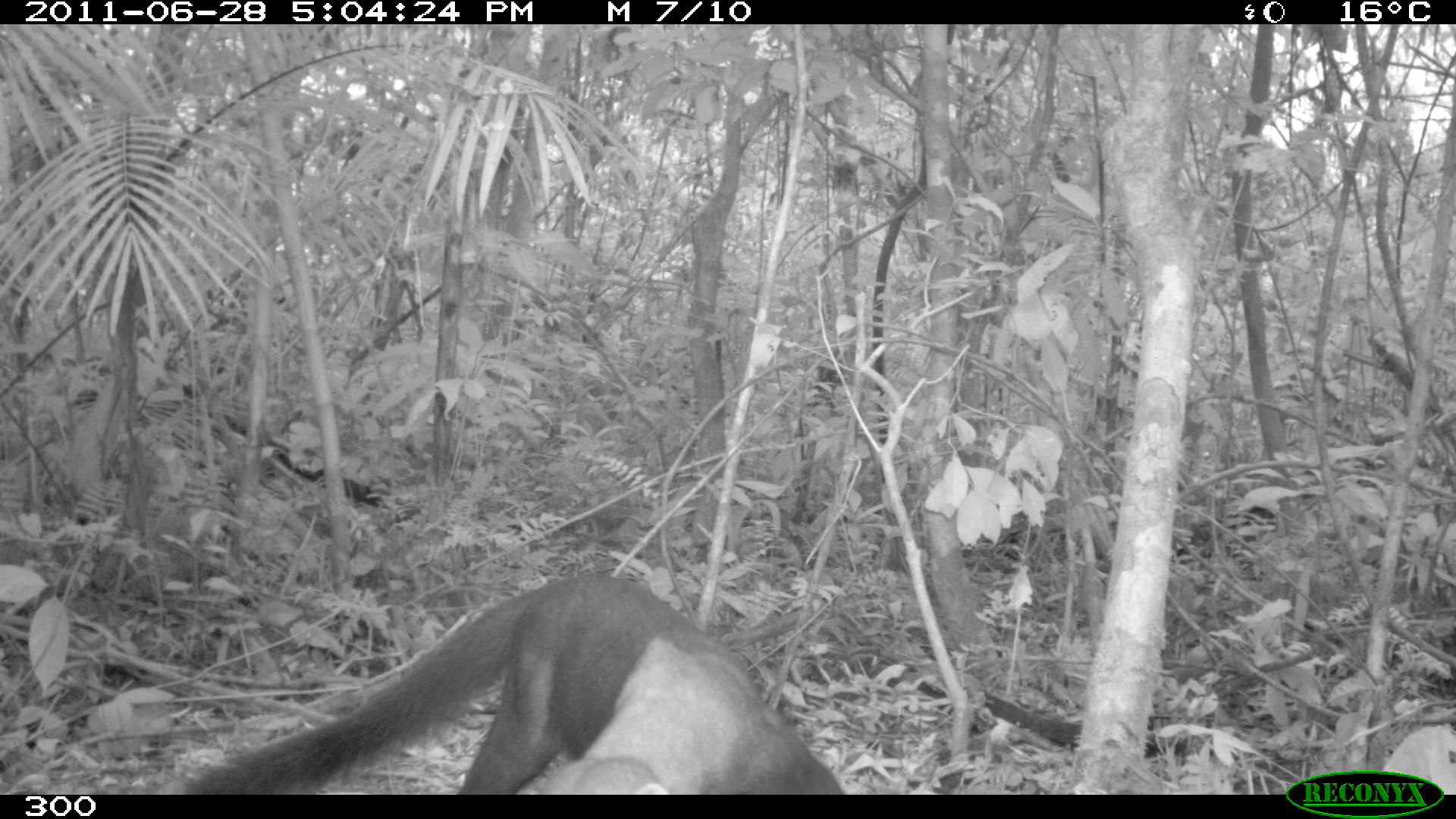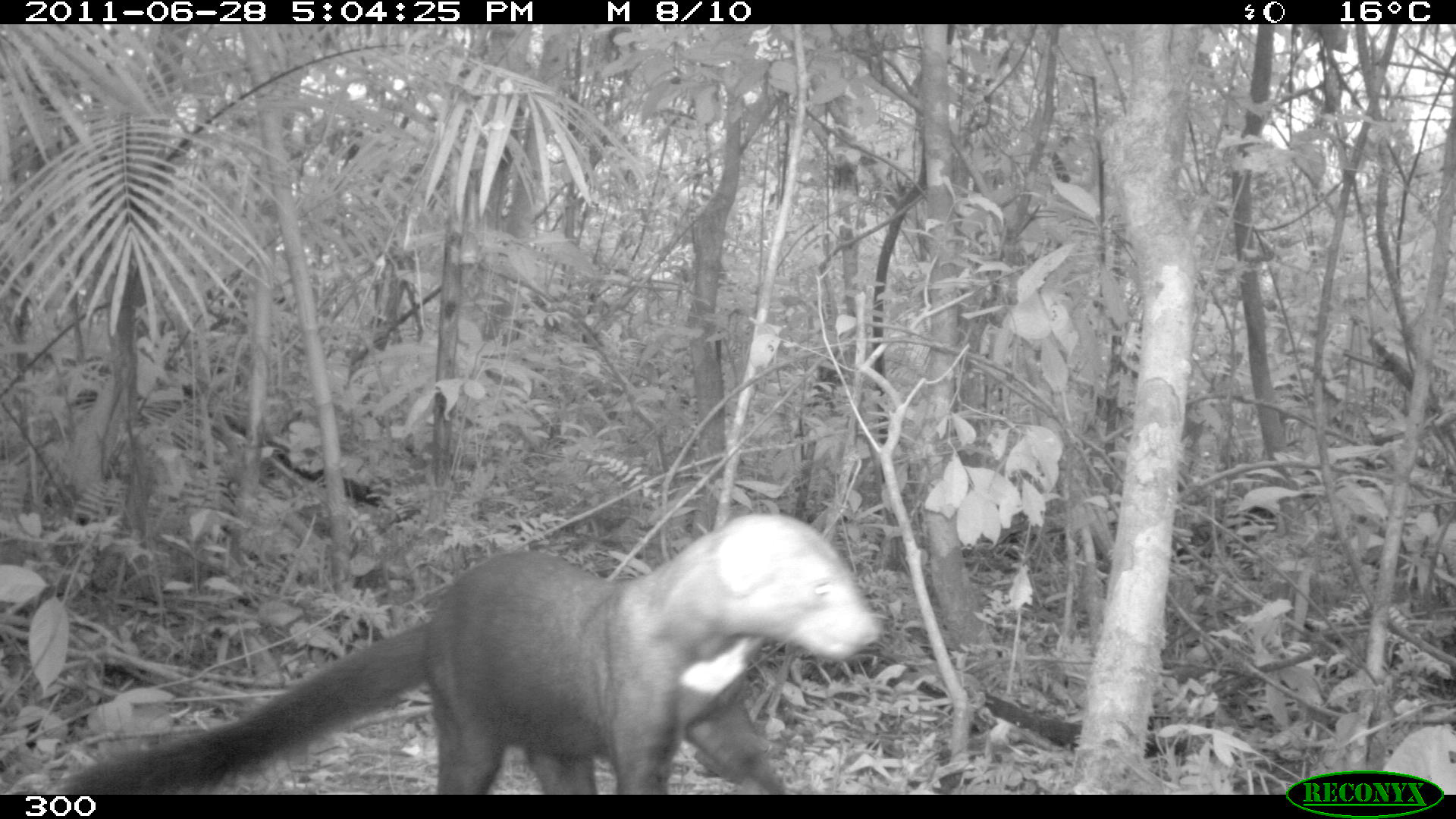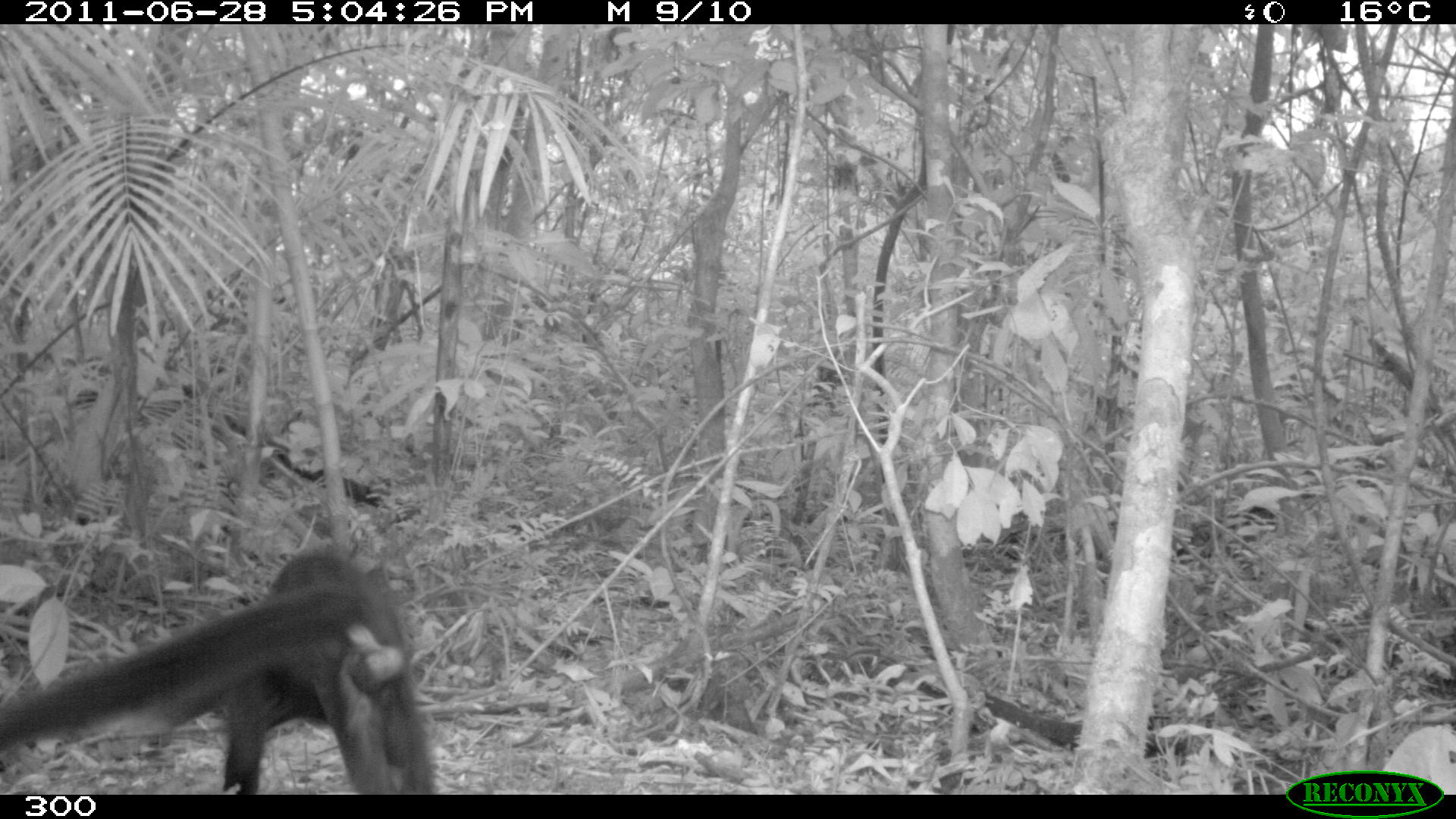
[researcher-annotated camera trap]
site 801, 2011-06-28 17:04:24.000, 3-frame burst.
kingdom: Animalia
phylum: Chordata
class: Mammalia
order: Carnivora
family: Mustelidae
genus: Eira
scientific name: Eira barbara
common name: tayra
Eira barbara (tayra).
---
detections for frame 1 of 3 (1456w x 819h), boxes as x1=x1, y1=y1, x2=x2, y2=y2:
eira barbara: x1=177, y1=572, x2=846, y2=792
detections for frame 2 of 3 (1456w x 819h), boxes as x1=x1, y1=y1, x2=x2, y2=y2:
eira barbara: x1=54, y1=514, x2=882, y2=793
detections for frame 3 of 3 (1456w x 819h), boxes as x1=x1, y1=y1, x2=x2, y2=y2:
eira barbara: x1=0, y1=540, x2=435, y2=792